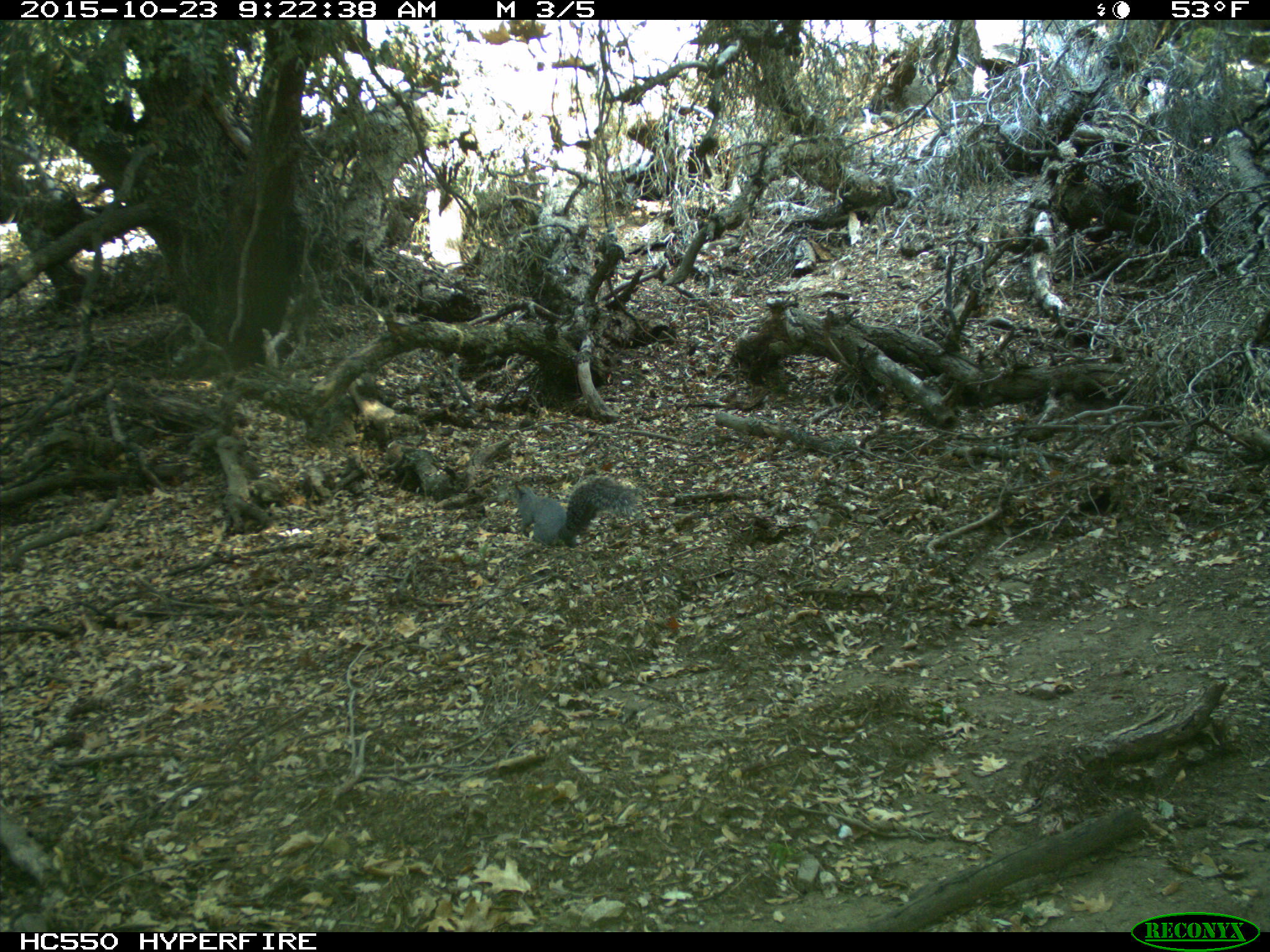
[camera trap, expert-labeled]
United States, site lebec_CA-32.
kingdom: Animalia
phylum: Chordata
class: Mammalia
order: Rodentia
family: Sciuridae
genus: Sciurus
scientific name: Sciurus carolinensis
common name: eastern gray squirrel